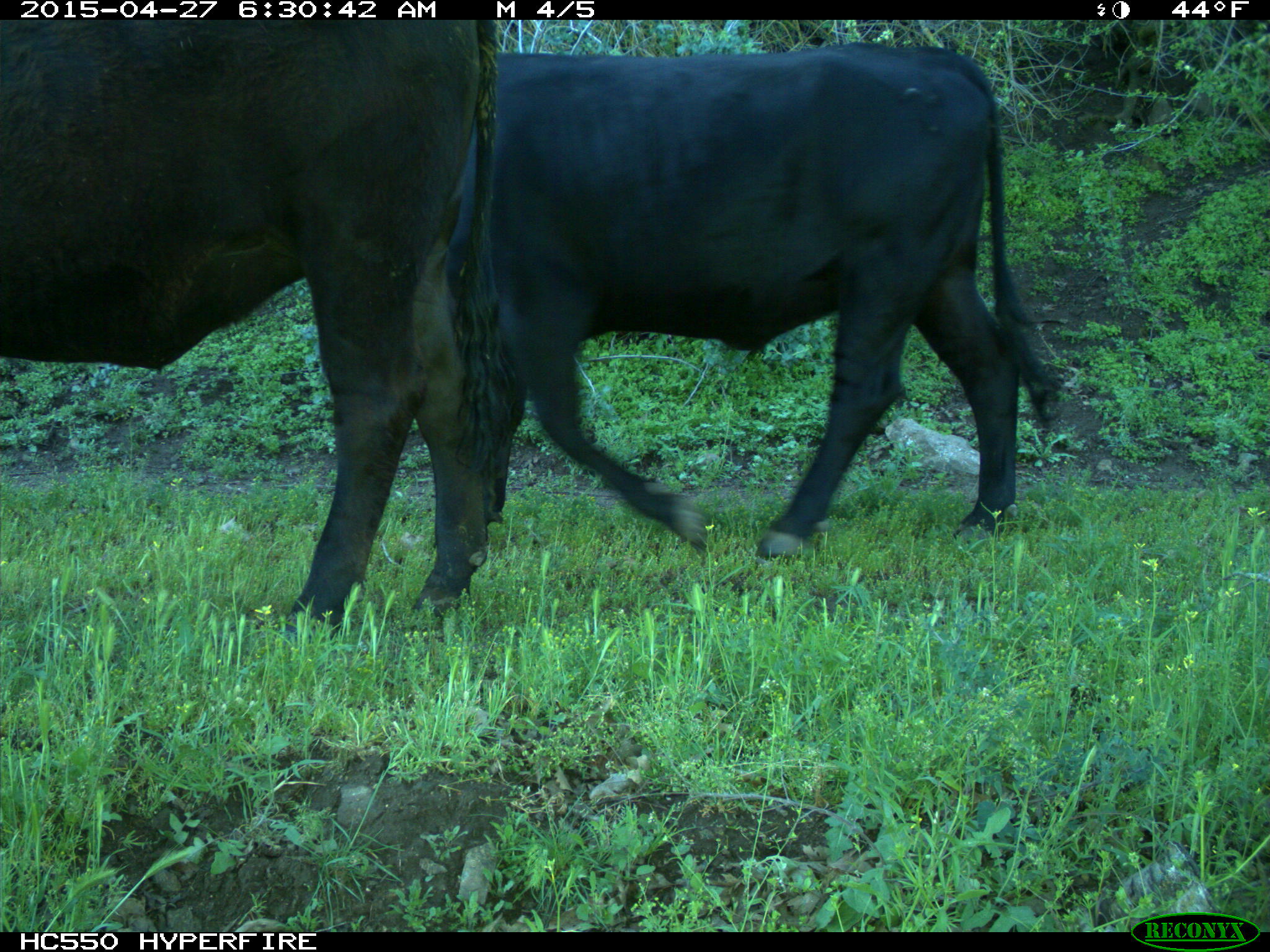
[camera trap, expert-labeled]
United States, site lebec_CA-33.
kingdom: Animalia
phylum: Chordata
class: Mammalia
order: Artiodactyla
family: Bovidae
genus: Bos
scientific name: Bos taurus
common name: domestic cow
Bos taurus (domestic cow).